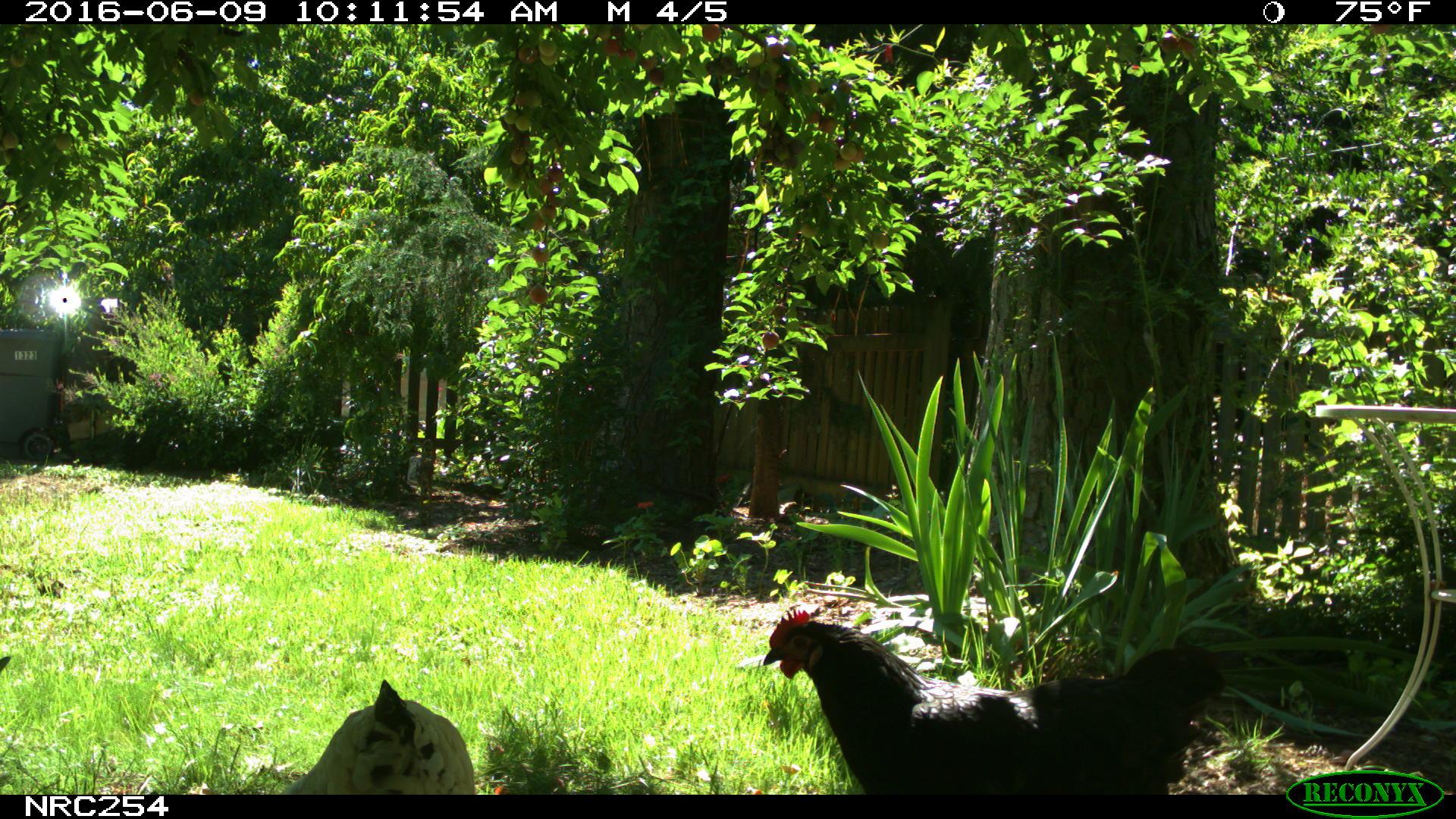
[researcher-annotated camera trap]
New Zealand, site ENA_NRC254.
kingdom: Animalia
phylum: Chordata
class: Aves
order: Galliformes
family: Phasianidae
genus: Gallus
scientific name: Gallus gallus domesticus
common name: chicken